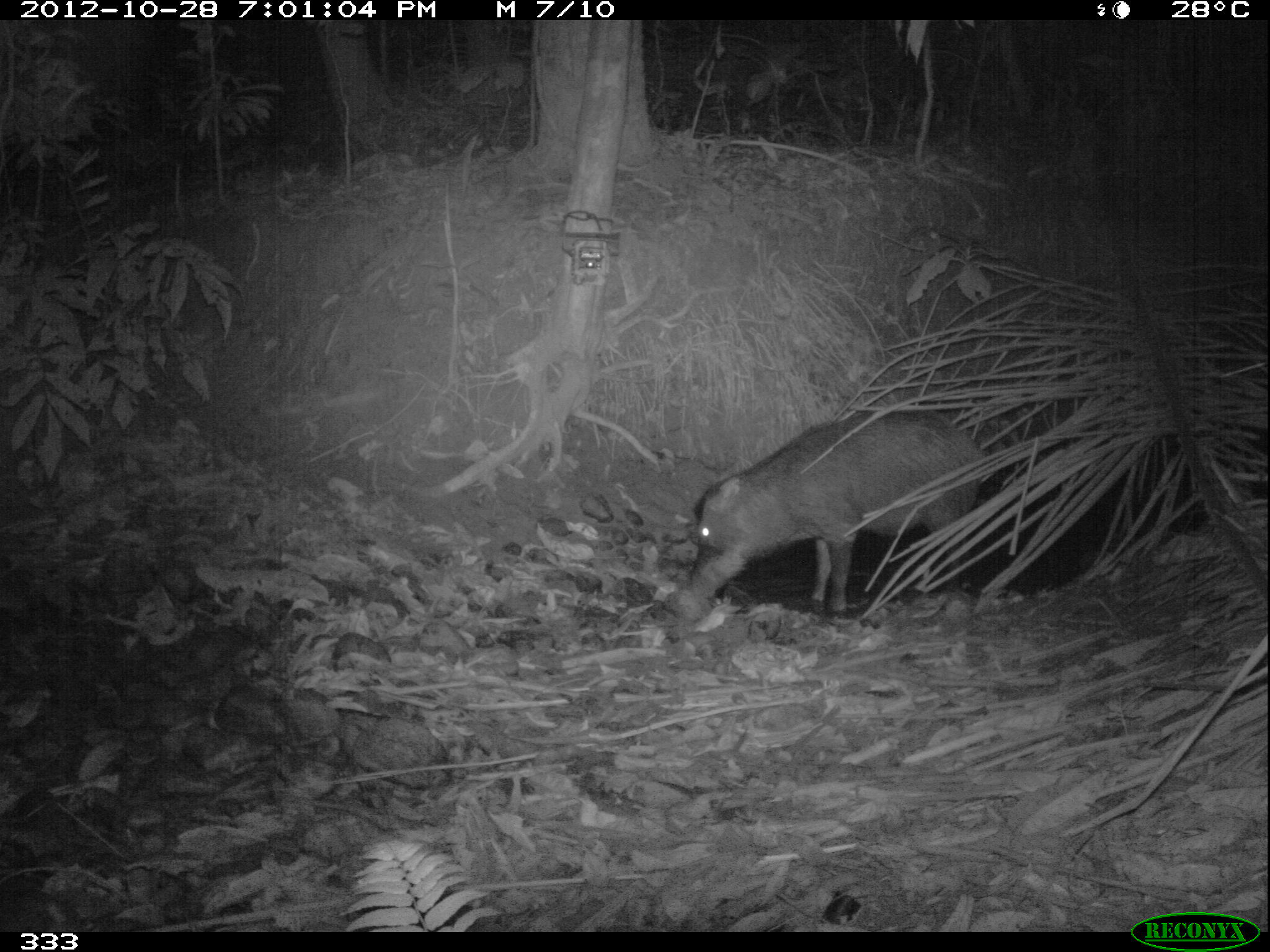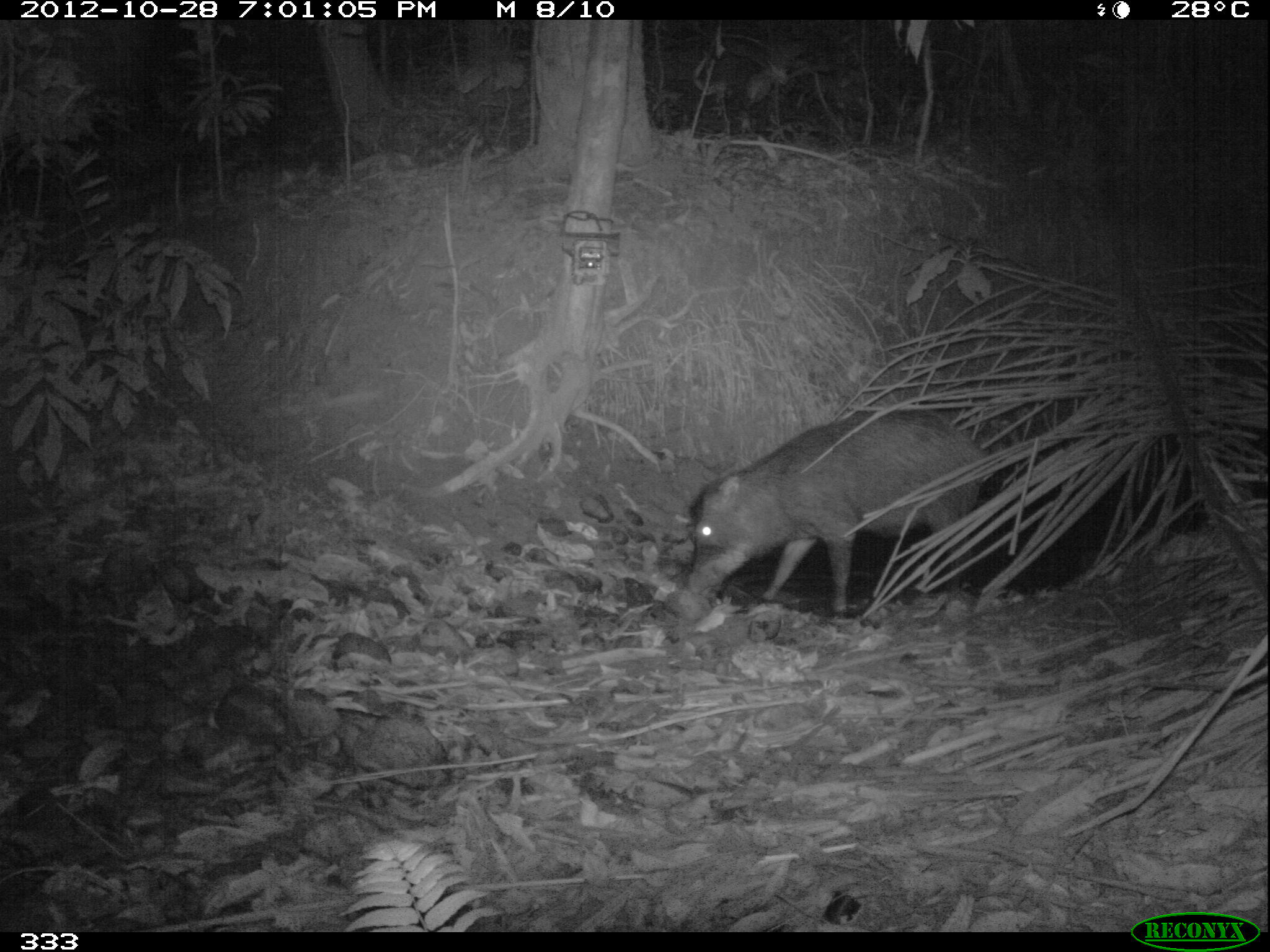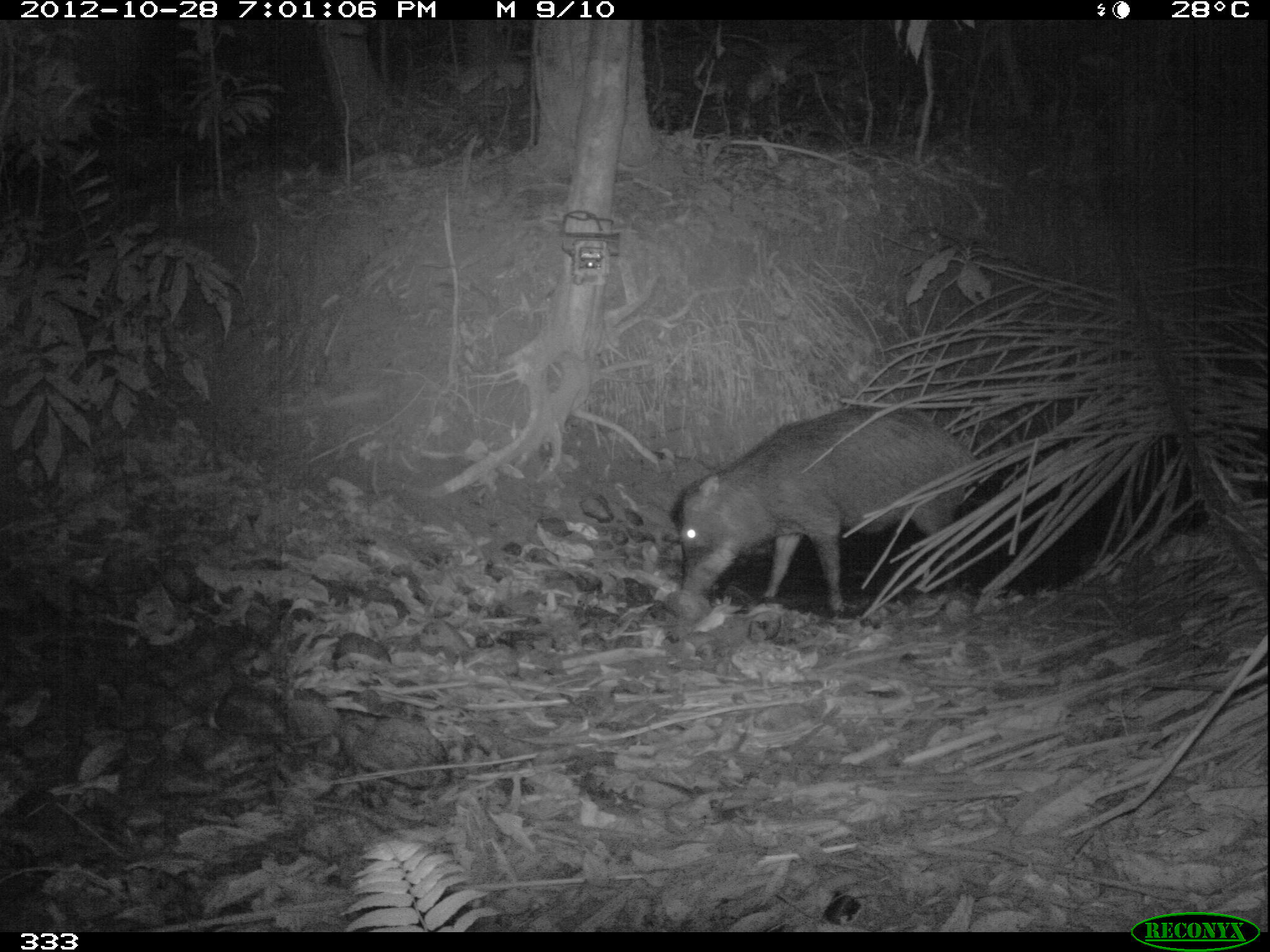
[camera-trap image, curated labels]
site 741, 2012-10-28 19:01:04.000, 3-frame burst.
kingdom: Animalia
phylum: Chordata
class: Mammalia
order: Artiodactyla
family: Tayassuidae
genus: Tayassu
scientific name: Tayassu pecari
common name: white-lipped peccary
Tayassu pecari (white-lipped peccary).